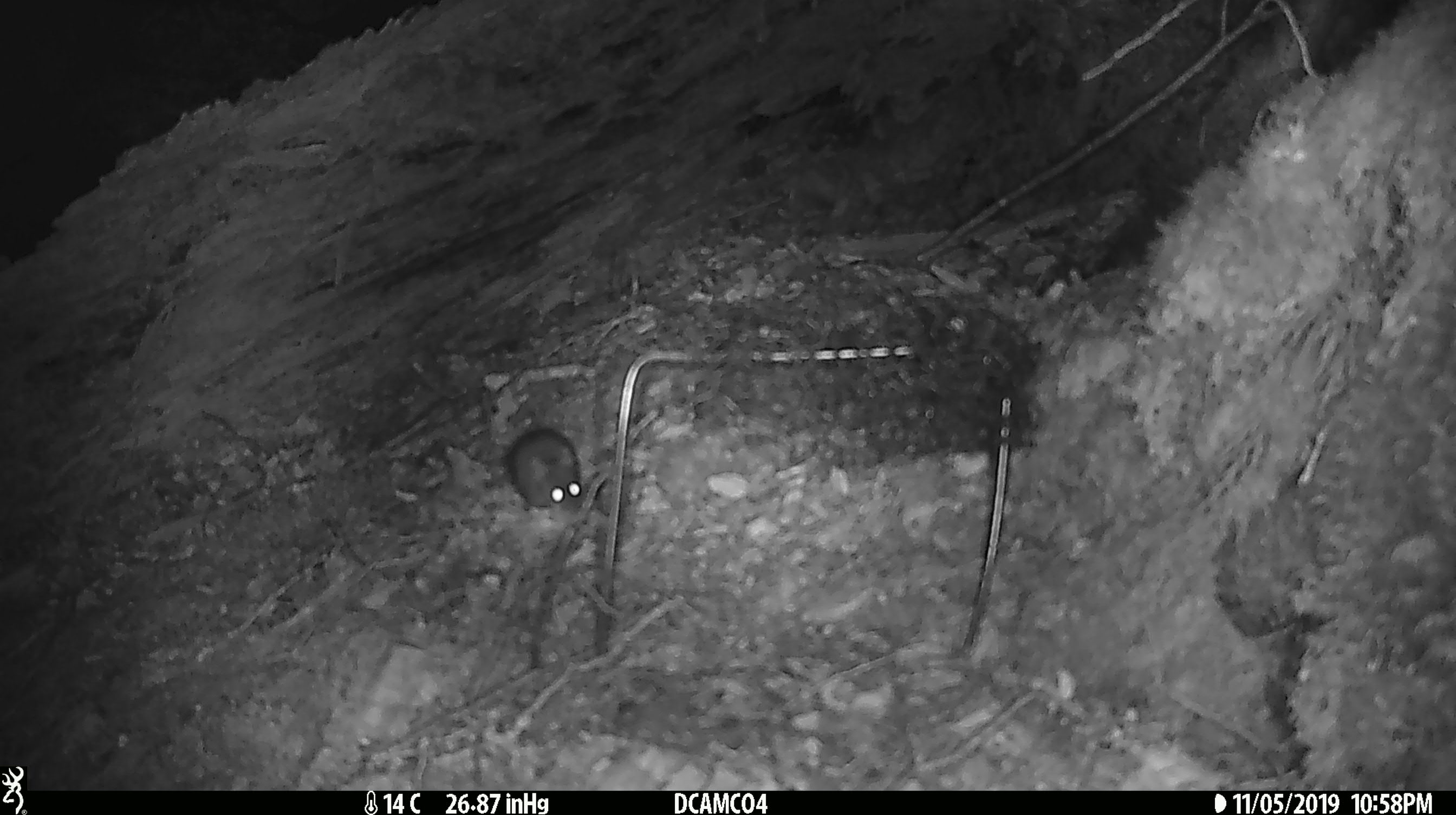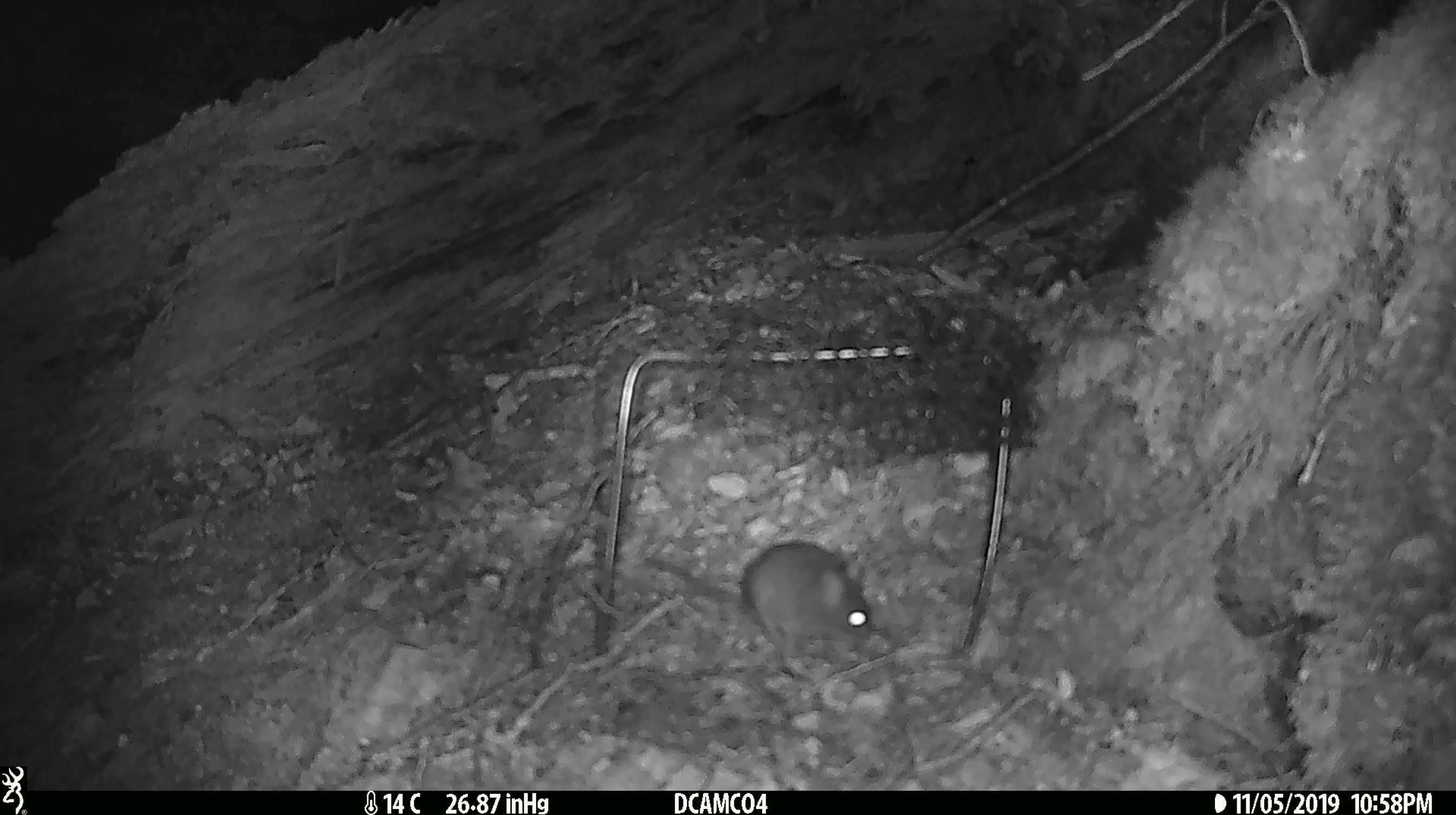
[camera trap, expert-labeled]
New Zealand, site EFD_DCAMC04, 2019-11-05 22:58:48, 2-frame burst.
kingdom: Animalia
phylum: Chordata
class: Mammalia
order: Rodentia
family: Muridae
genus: Mus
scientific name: Mus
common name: mouse